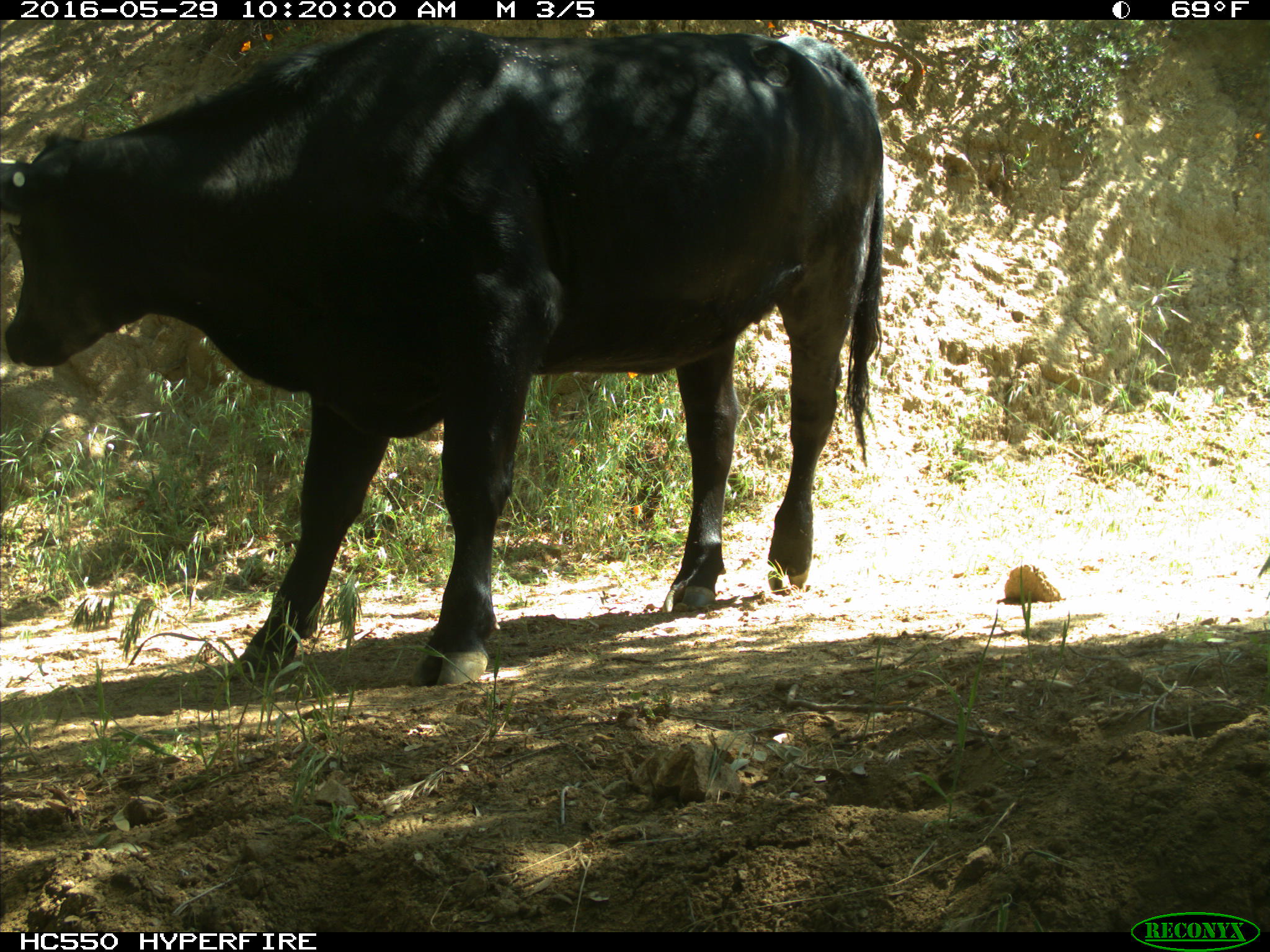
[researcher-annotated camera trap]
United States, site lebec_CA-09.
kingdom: Animalia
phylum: Chordata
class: Mammalia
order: Artiodactyla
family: Bovidae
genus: Bos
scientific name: Bos taurus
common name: domestic cow